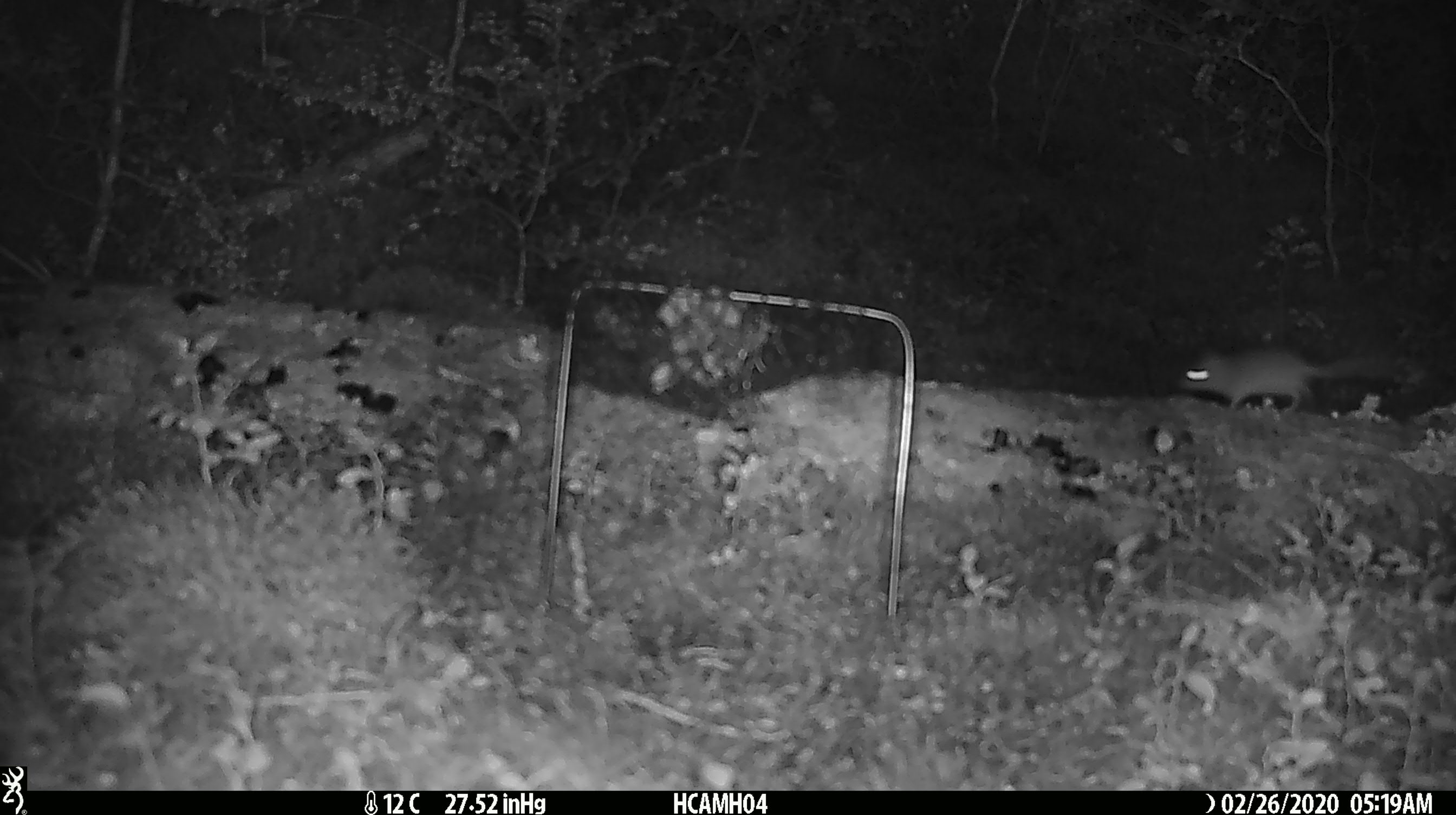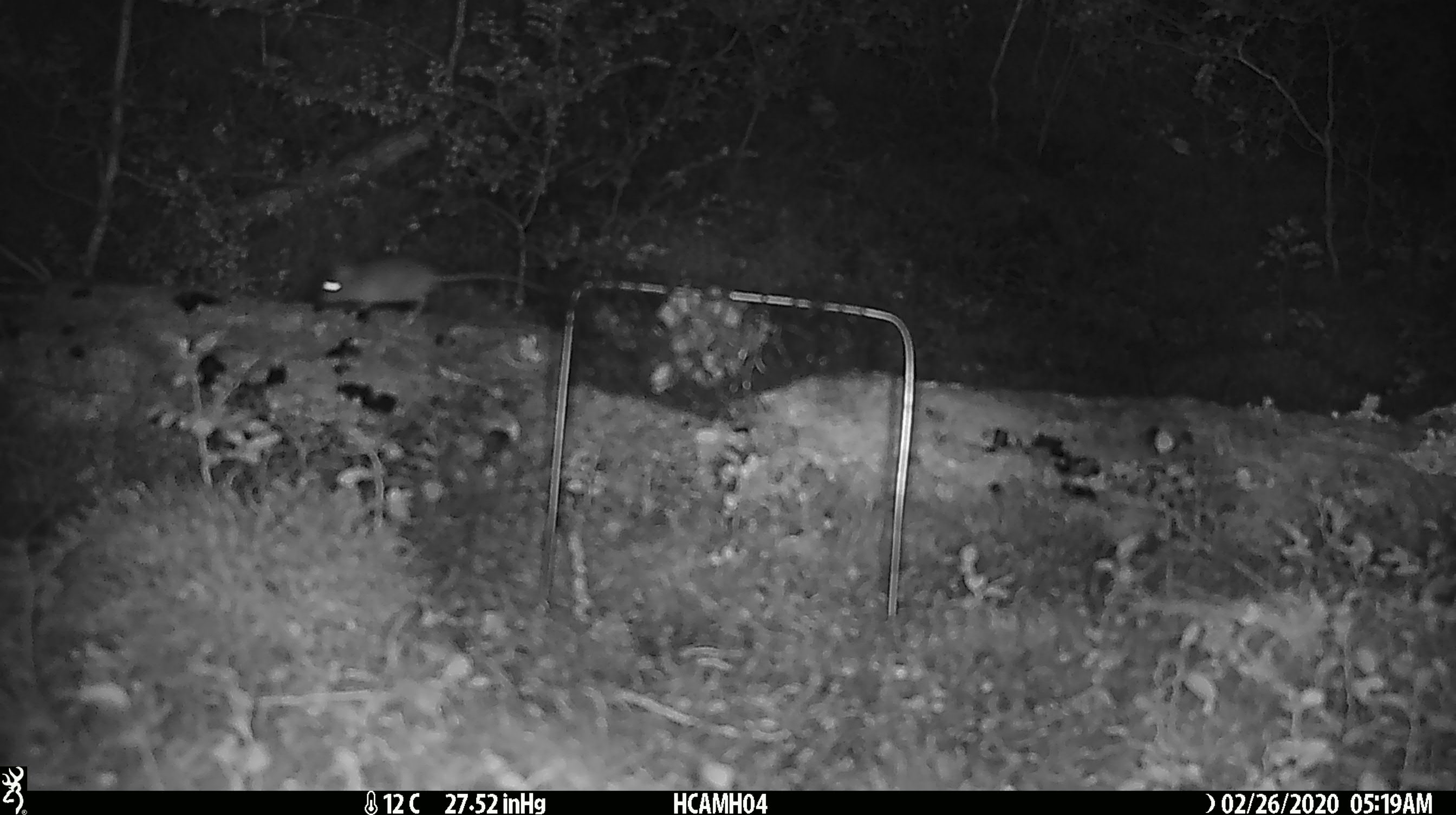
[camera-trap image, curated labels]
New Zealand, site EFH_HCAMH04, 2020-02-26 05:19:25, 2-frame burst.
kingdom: Animalia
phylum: Chordata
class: Mammalia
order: Rodentia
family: Muridae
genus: Mus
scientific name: Mus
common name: mouse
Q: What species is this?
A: Mouse (Mus).